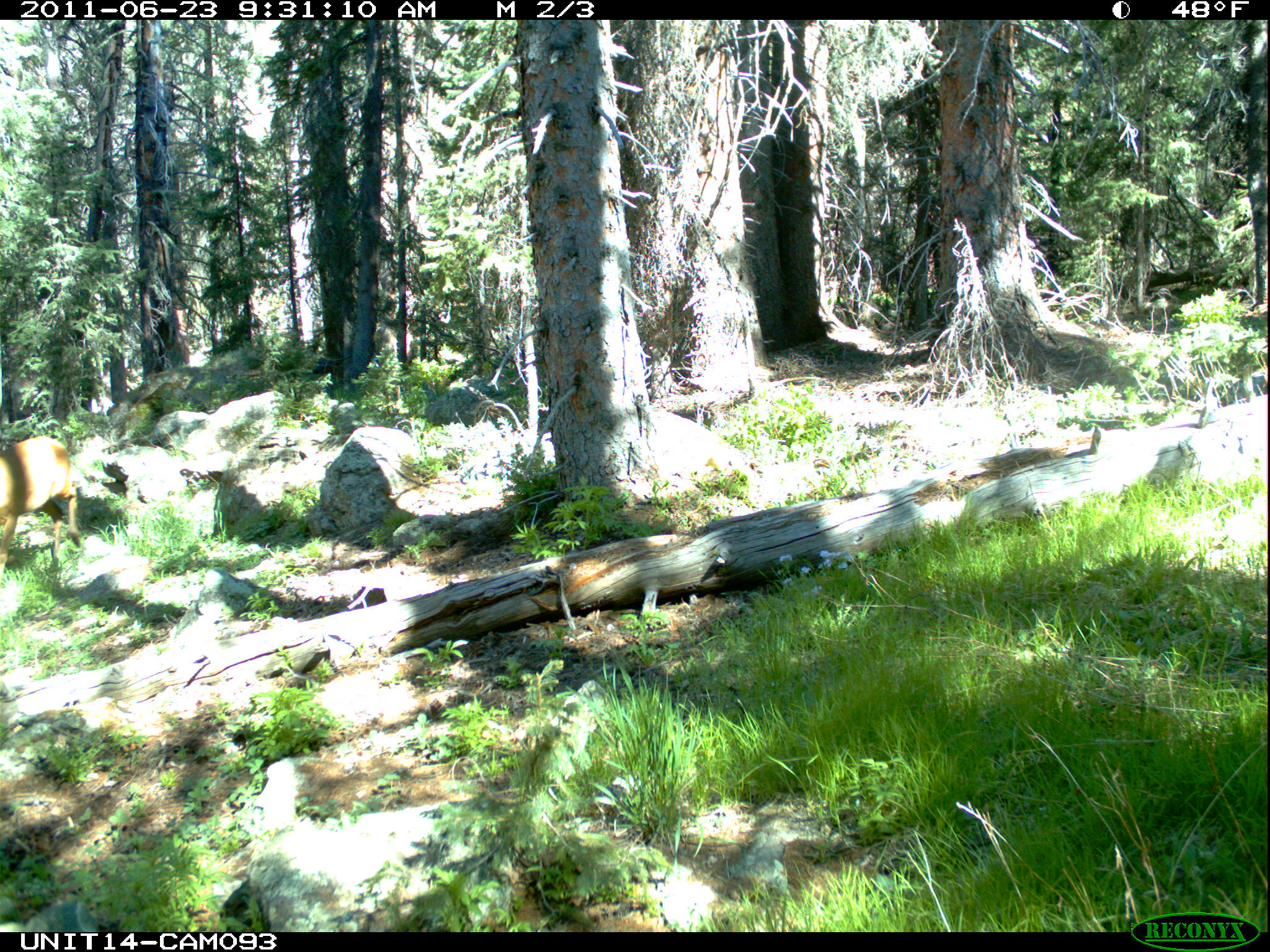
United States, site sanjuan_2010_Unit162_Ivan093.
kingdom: Animalia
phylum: Chordata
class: Mammalia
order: Artiodactyla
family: Cervidae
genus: Cervus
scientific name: Cervus elaphus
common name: red deer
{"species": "Cervus elaphus (red deer)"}